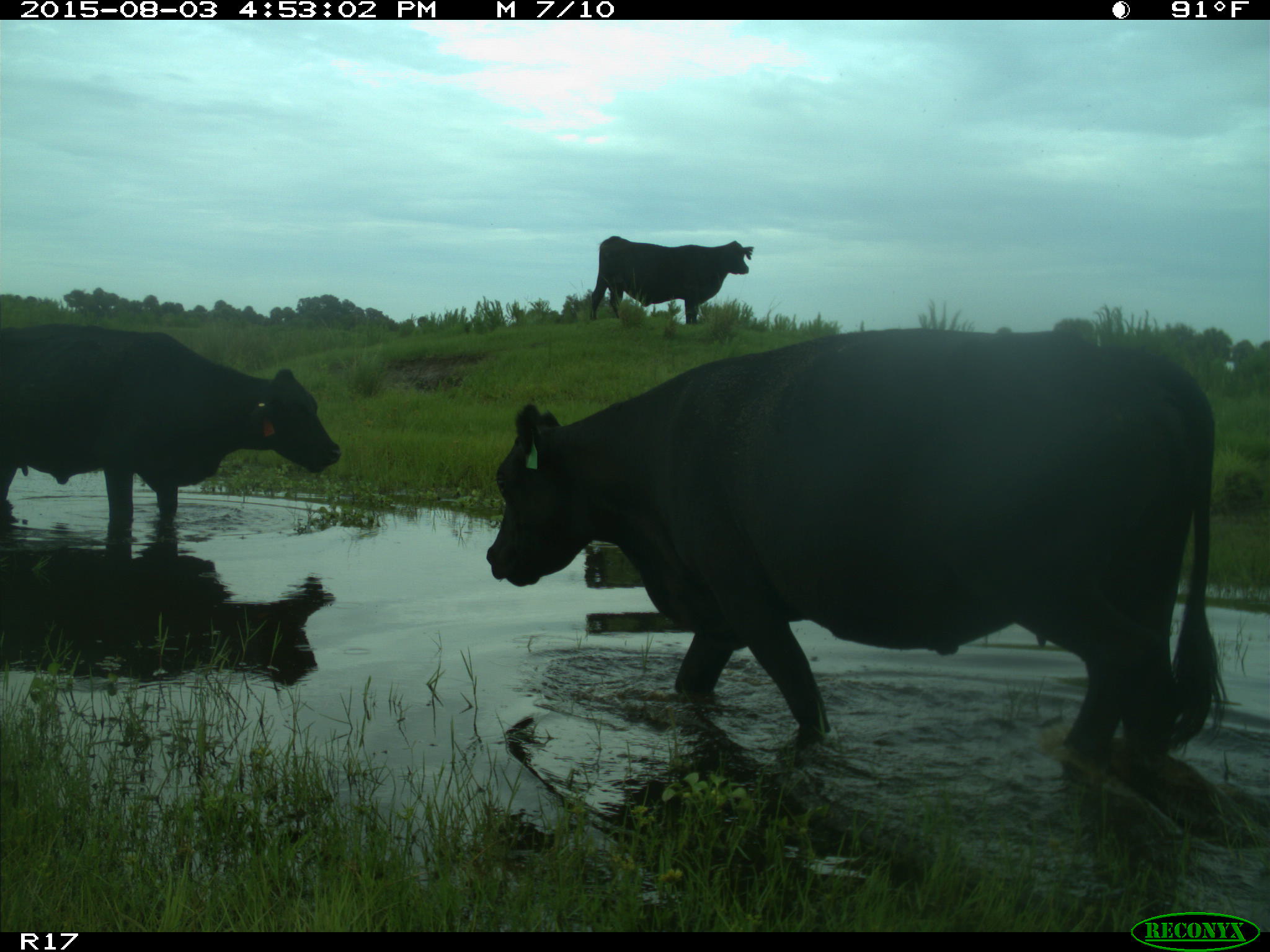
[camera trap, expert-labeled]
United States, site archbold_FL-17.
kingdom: Animalia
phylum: Chordata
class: Mammalia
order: Artiodactyla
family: Bovidae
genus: Bos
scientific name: Bos taurus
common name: domestic cow